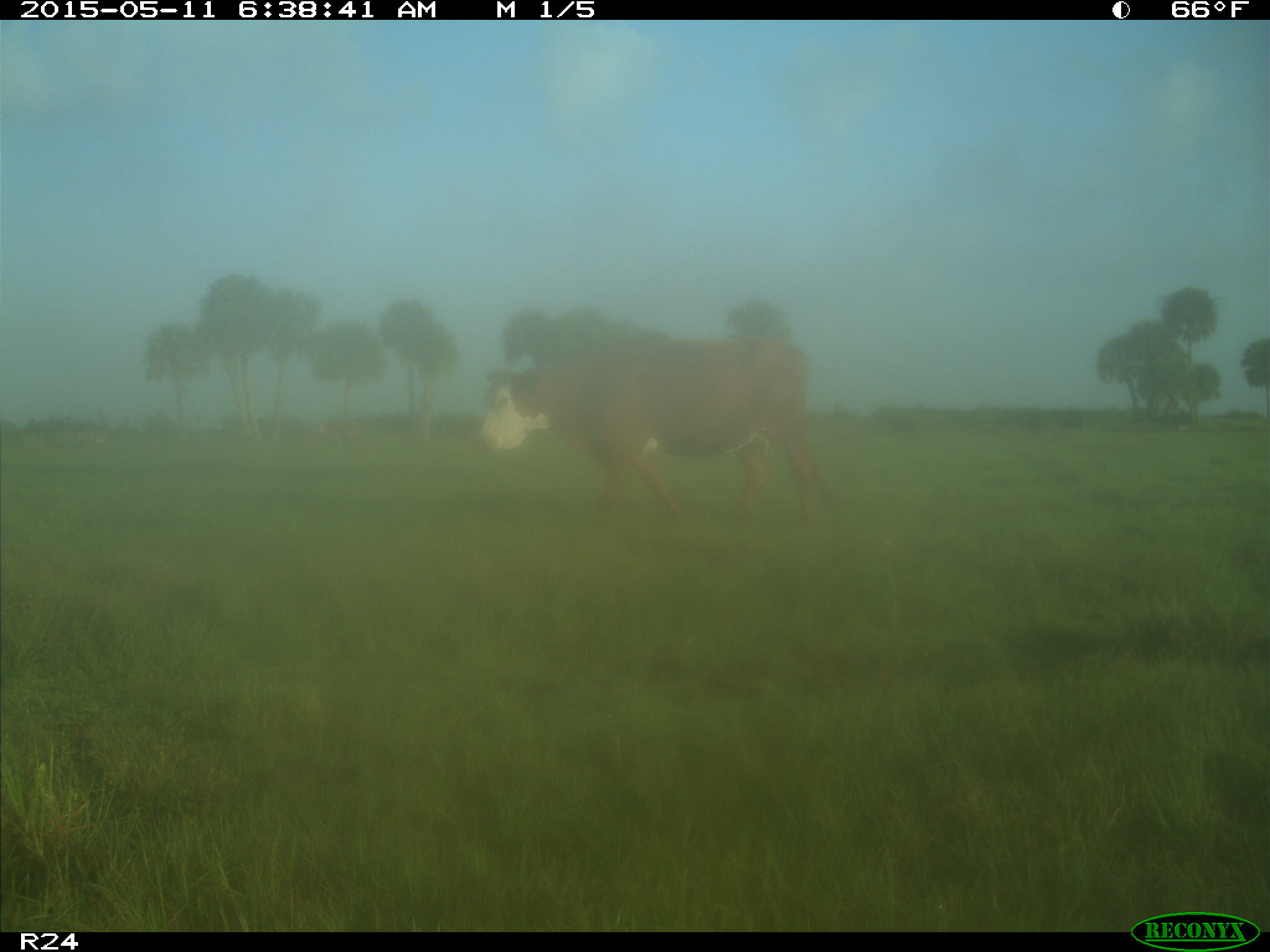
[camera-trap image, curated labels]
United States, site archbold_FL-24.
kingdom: Animalia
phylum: Chordata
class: Mammalia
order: Artiodactyla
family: Bovidae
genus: Bos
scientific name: Bos taurus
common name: domestic cow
Bos taurus (domestic cow).